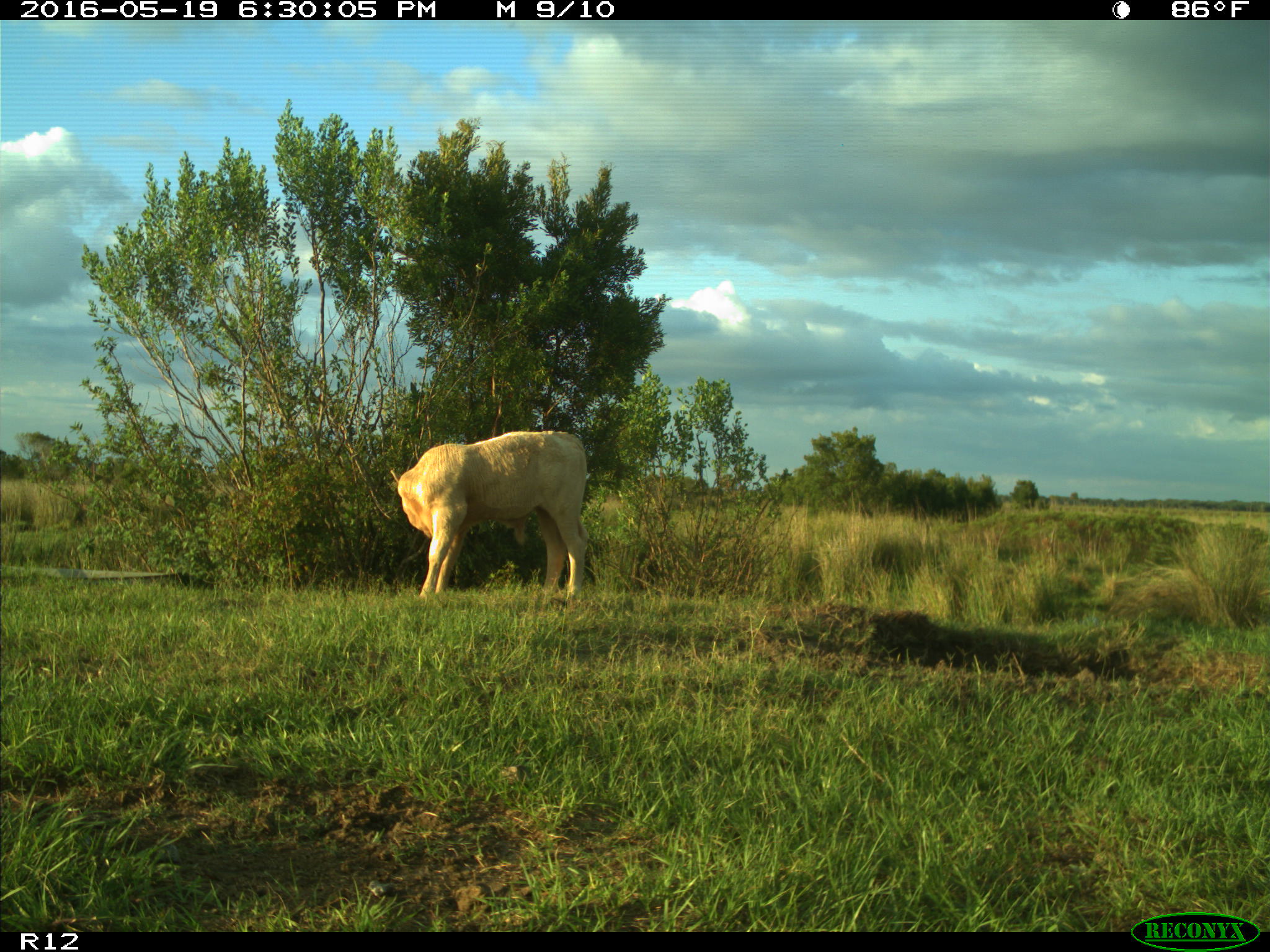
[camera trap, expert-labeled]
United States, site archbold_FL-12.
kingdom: Animalia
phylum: Chordata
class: Mammalia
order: Artiodactyla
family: Bovidae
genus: Bos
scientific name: Bos taurus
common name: domestic cow